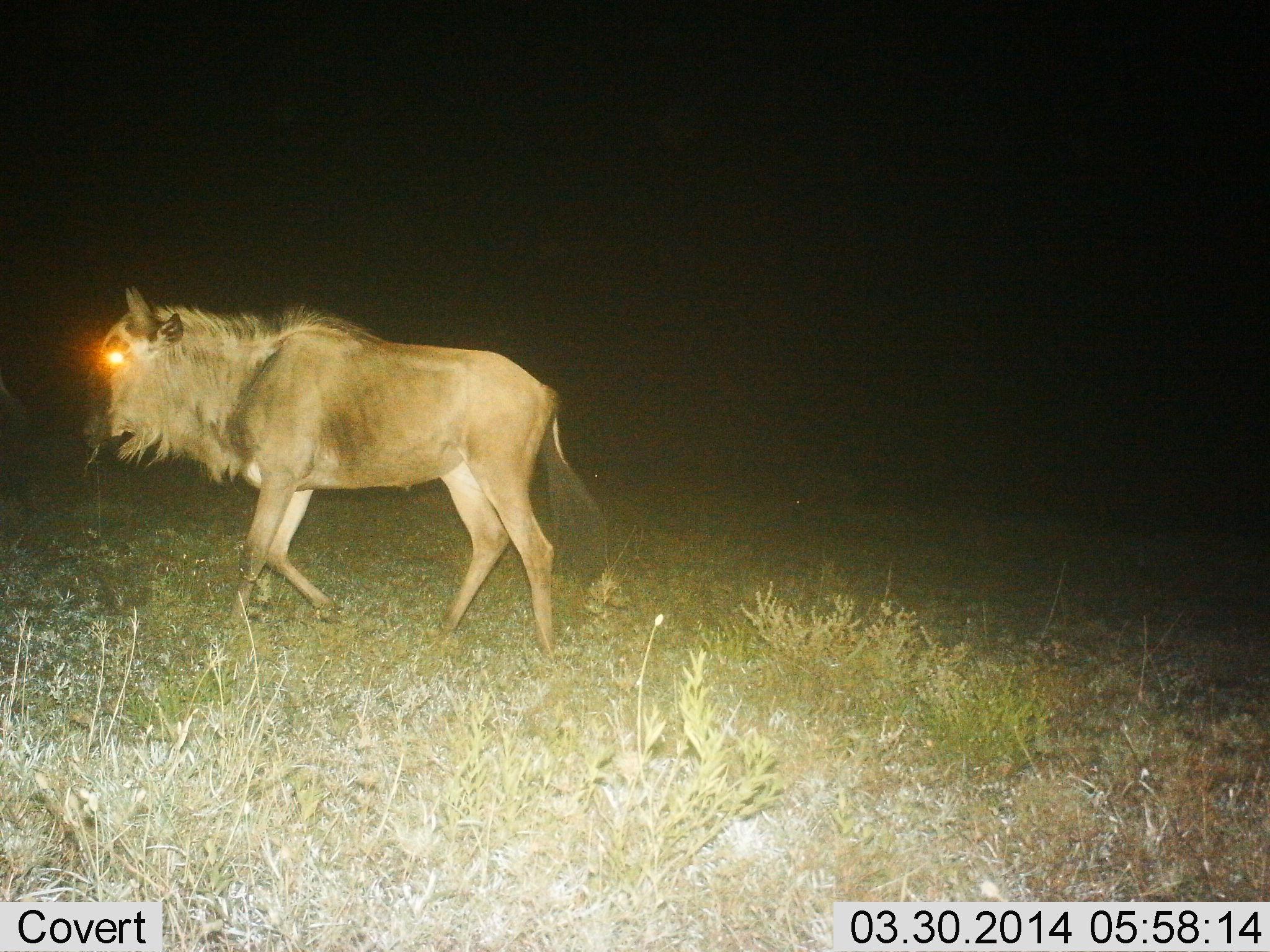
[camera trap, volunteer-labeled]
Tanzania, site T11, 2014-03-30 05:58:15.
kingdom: Animalia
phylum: Chordata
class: Mammalia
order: Artiodactyla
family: Bovidae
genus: Connochaetes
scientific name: Connochaetes taurinus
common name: blue wildebeest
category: wildebeest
Wildebeest (blue wildebeest) (Connochaetes taurinus), count 1. Behavior (volunteer vote fractions): standing 19%, resting 0%, moving 82%, interacting 0%. Young present (vote fraction): 2%. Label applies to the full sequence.